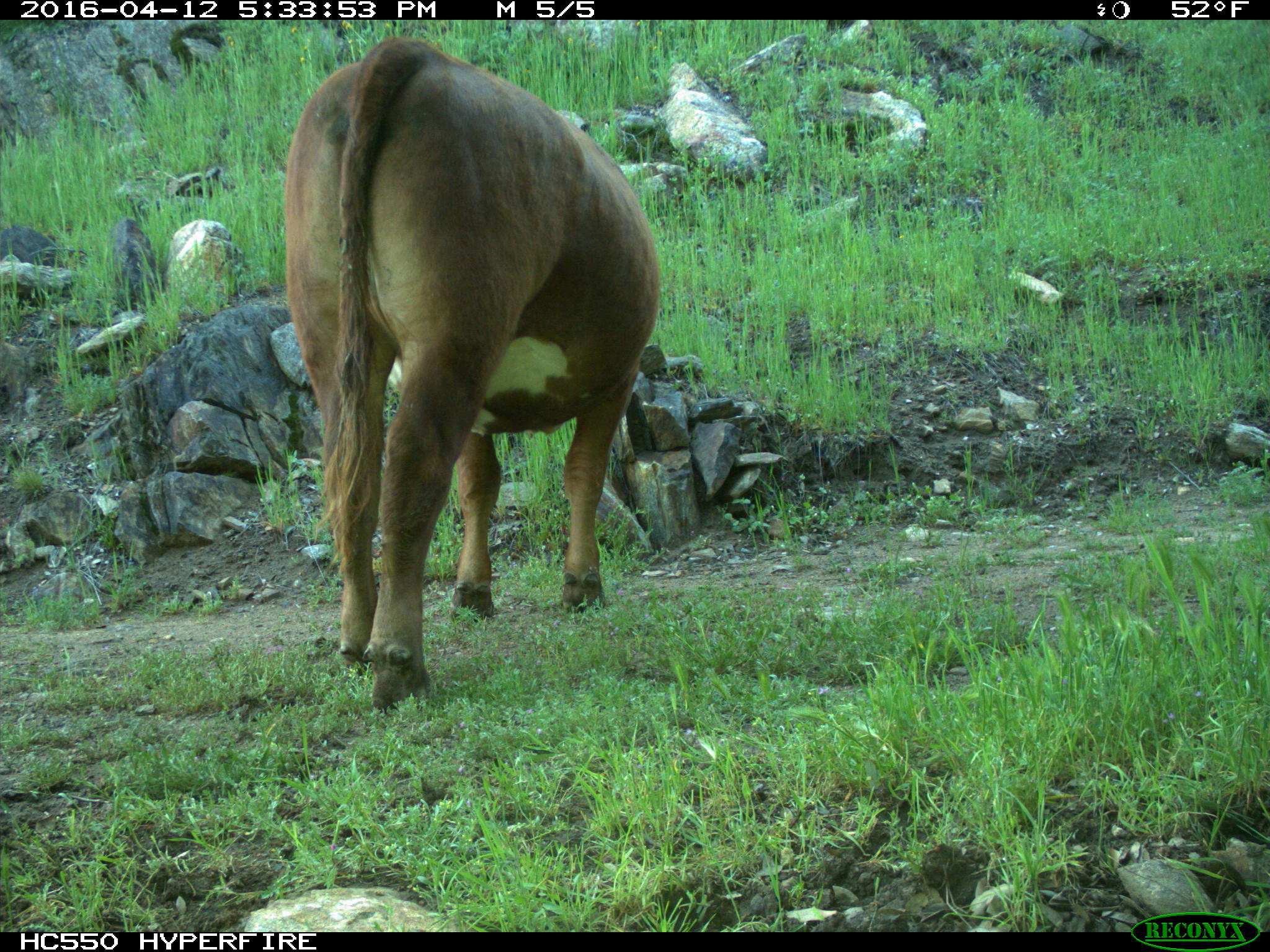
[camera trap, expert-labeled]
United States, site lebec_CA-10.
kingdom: Animalia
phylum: Chordata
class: Mammalia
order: Artiodactyla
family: Bovidae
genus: Bos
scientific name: Bos taurus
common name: domestic cow